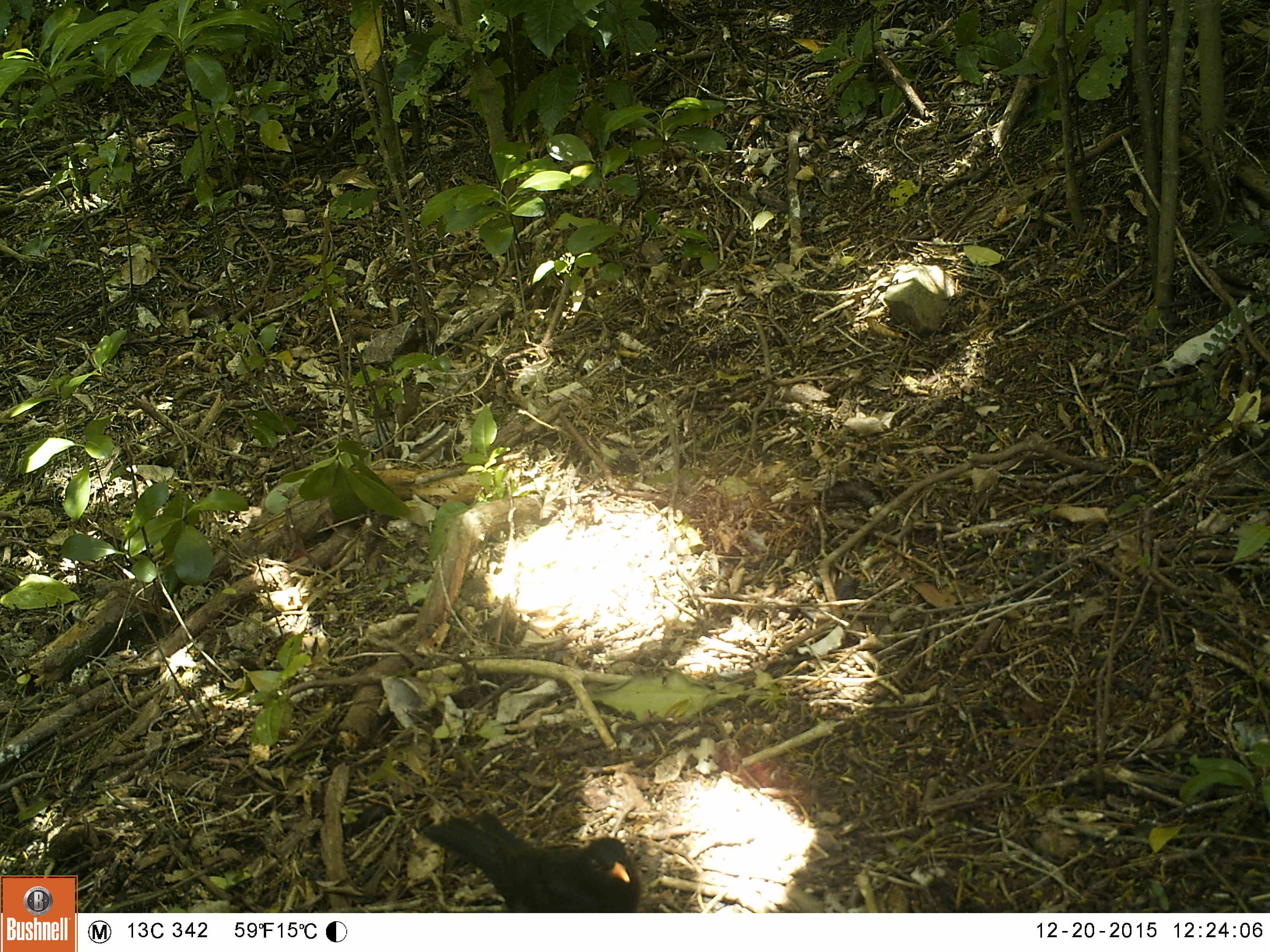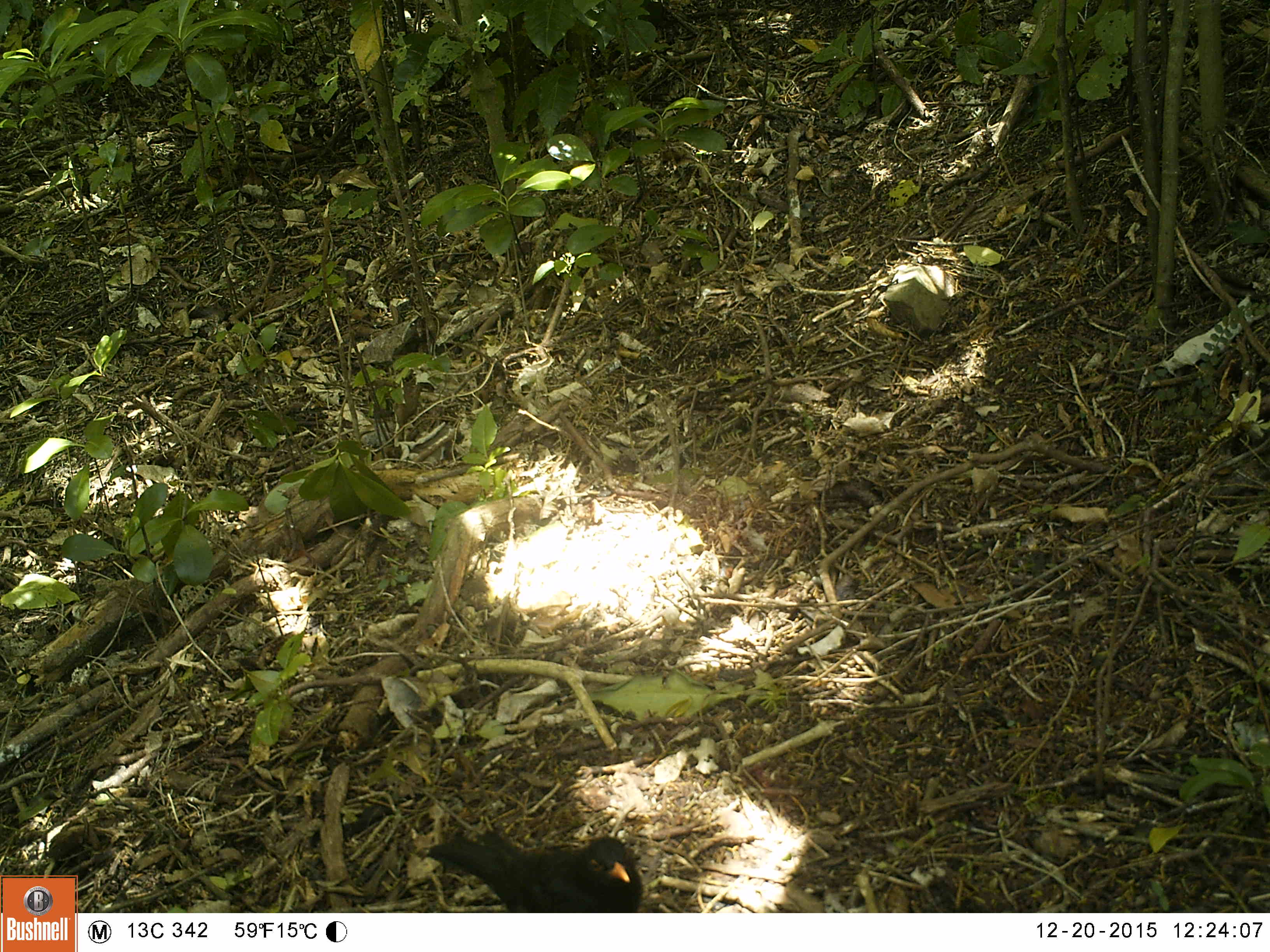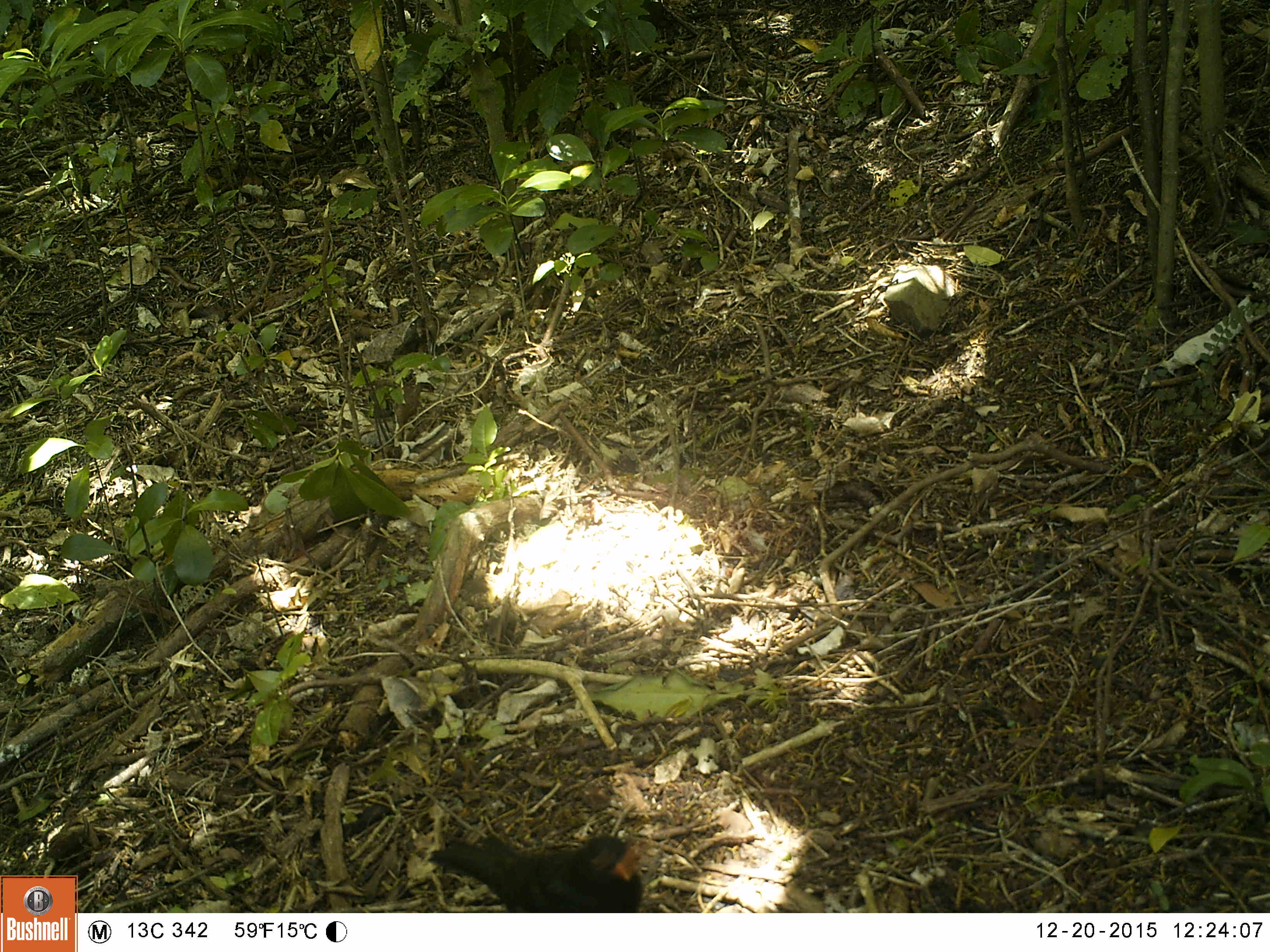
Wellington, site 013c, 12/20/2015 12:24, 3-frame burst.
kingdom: Animalia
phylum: Chordata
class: Aves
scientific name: Aves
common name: bird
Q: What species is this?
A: Bird (Aves).